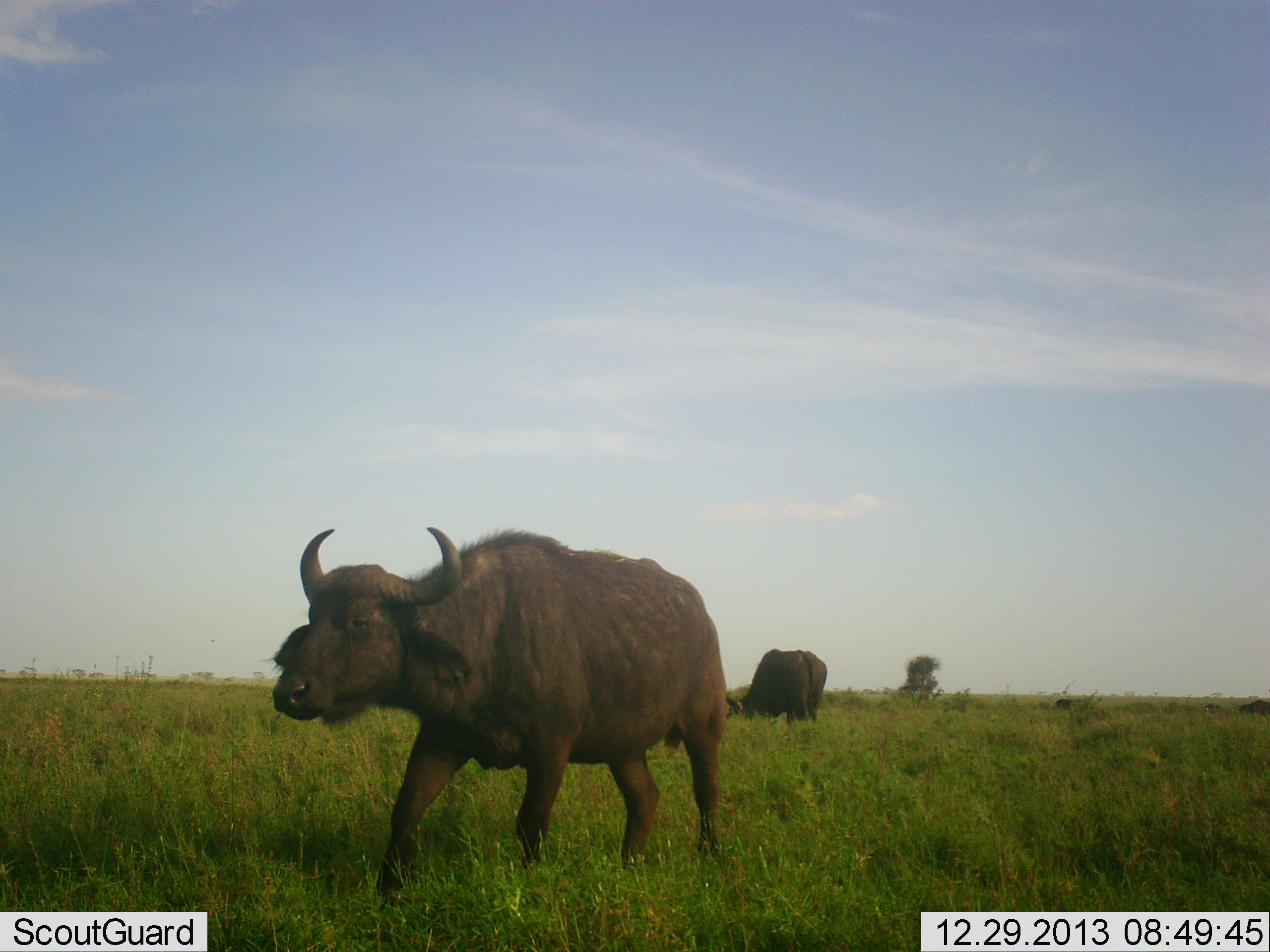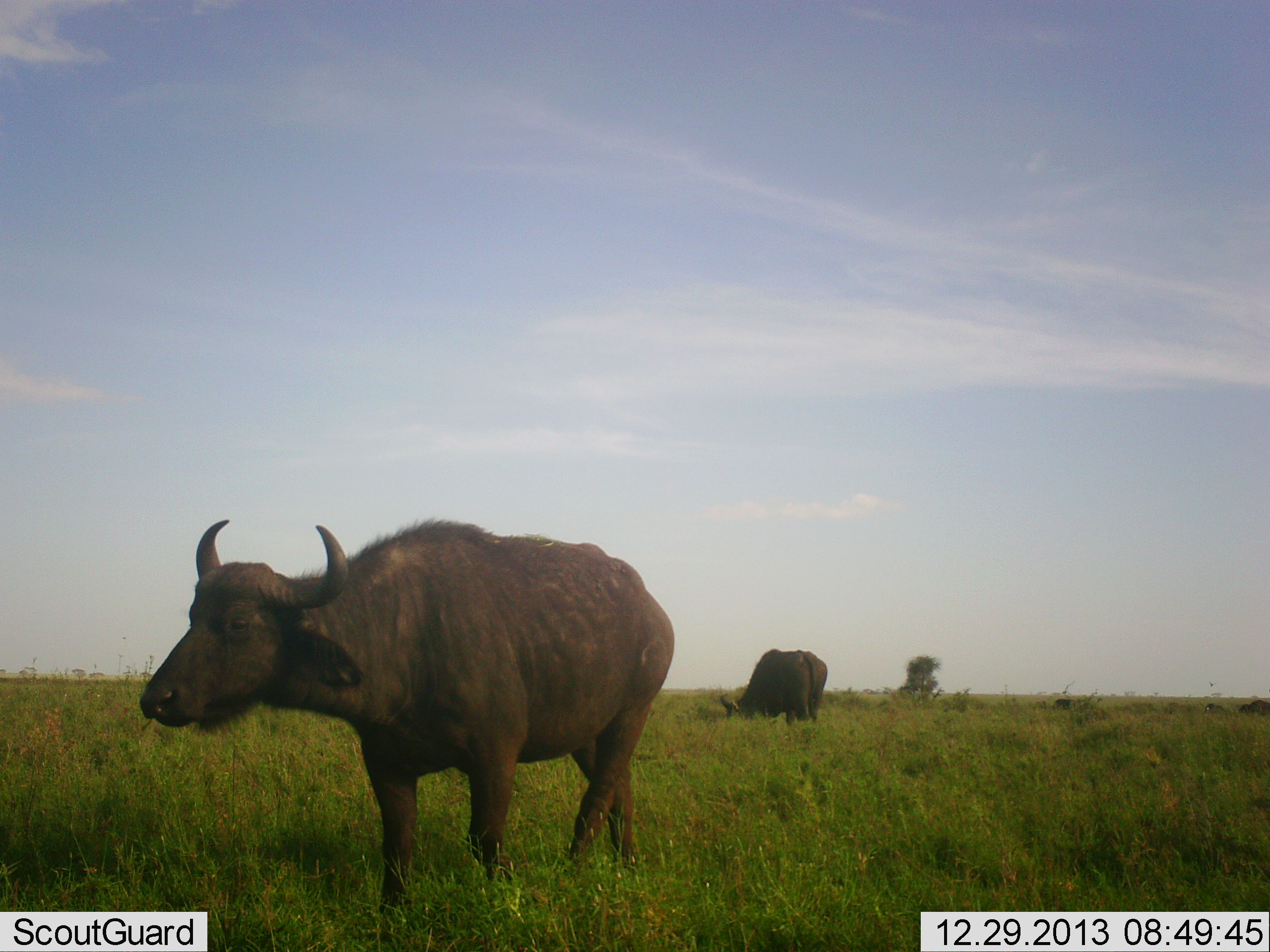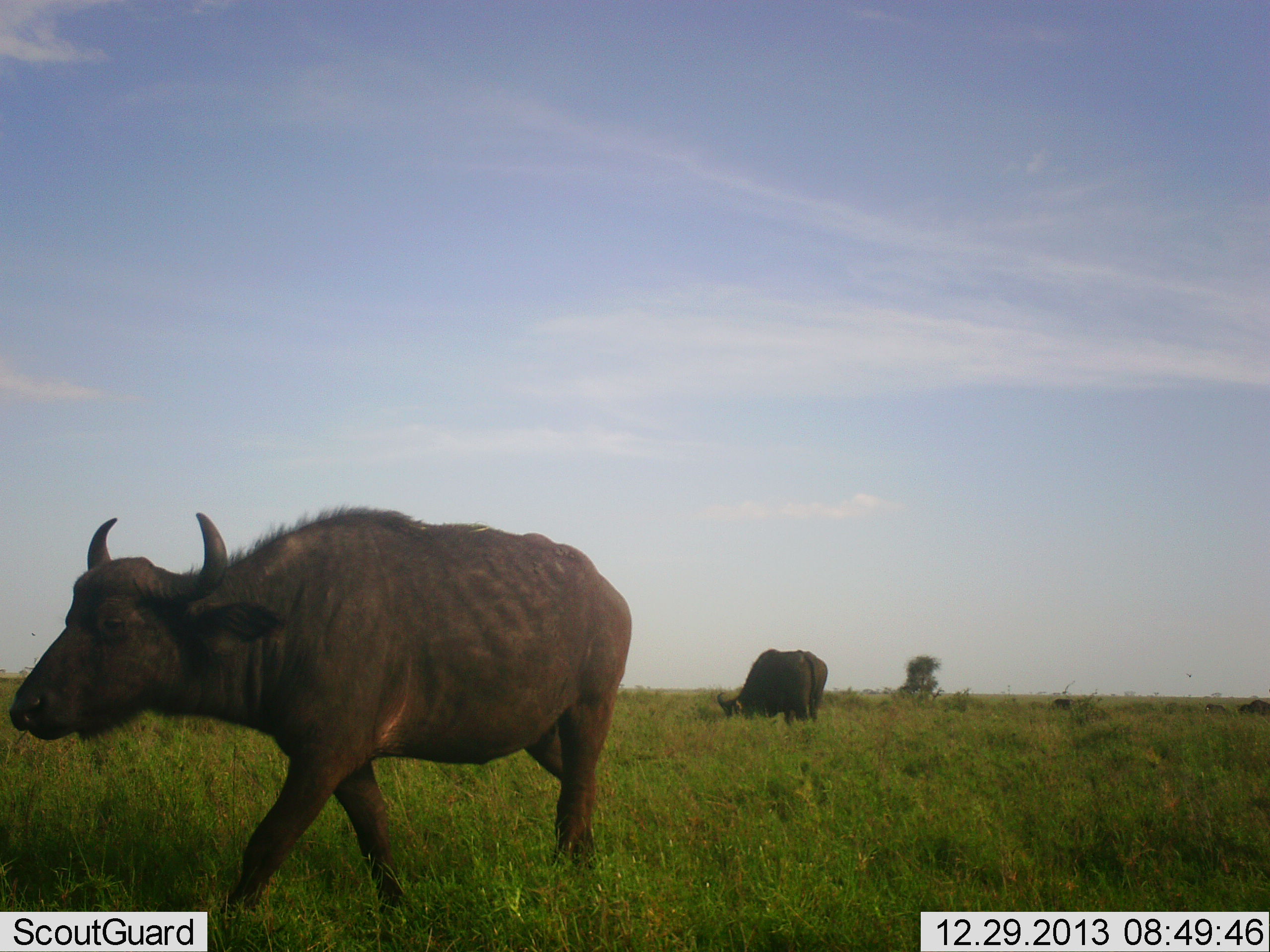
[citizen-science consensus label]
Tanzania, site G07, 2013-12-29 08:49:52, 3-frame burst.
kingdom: Animalia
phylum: Chordata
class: Mammalia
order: Artiodactyla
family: Bovidae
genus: Syncerus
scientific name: Syncerus caffer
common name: cape buffalo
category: buffalo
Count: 2.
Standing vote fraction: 20%.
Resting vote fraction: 0%.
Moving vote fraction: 60%.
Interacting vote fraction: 0%.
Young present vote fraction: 0%.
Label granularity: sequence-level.